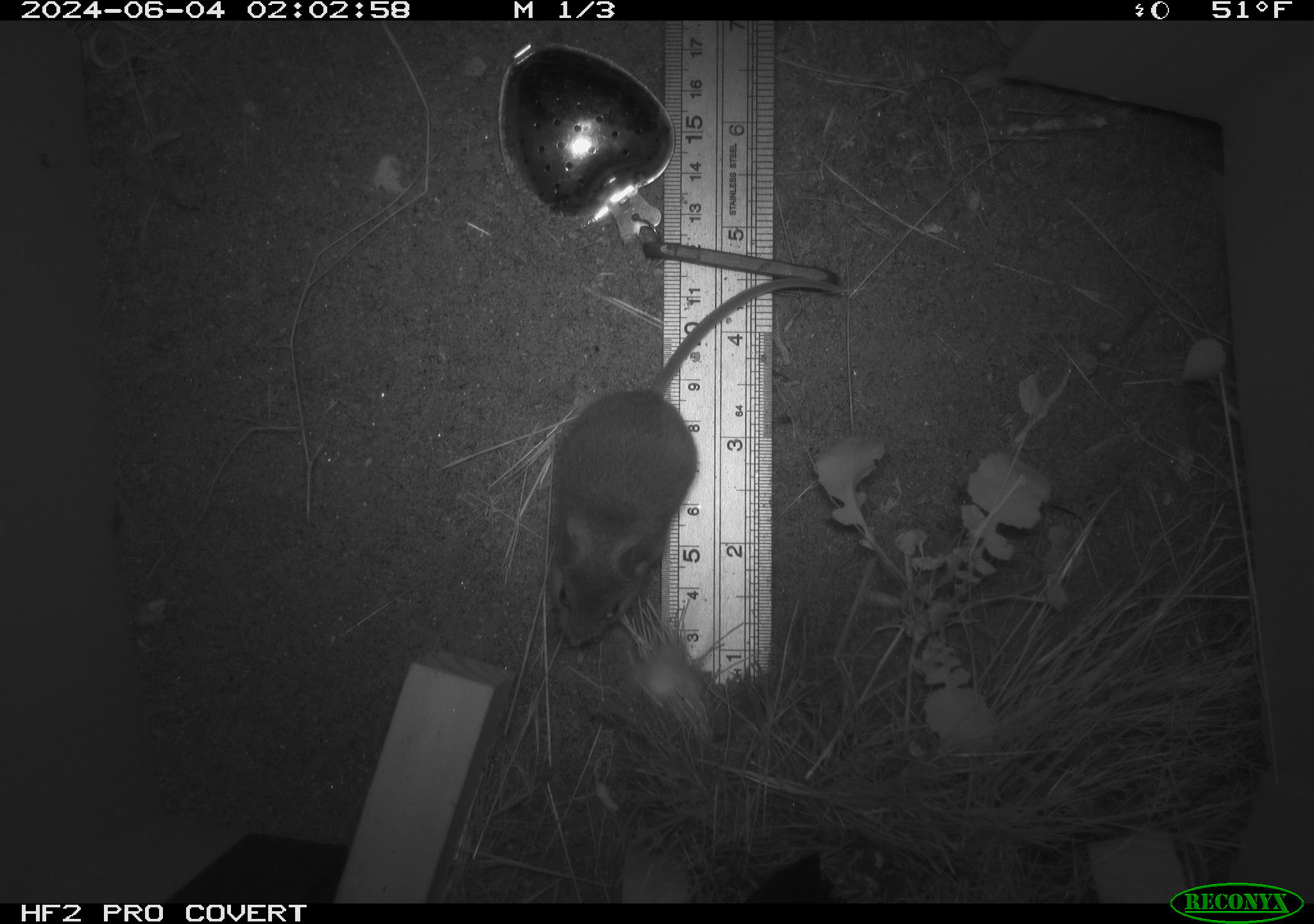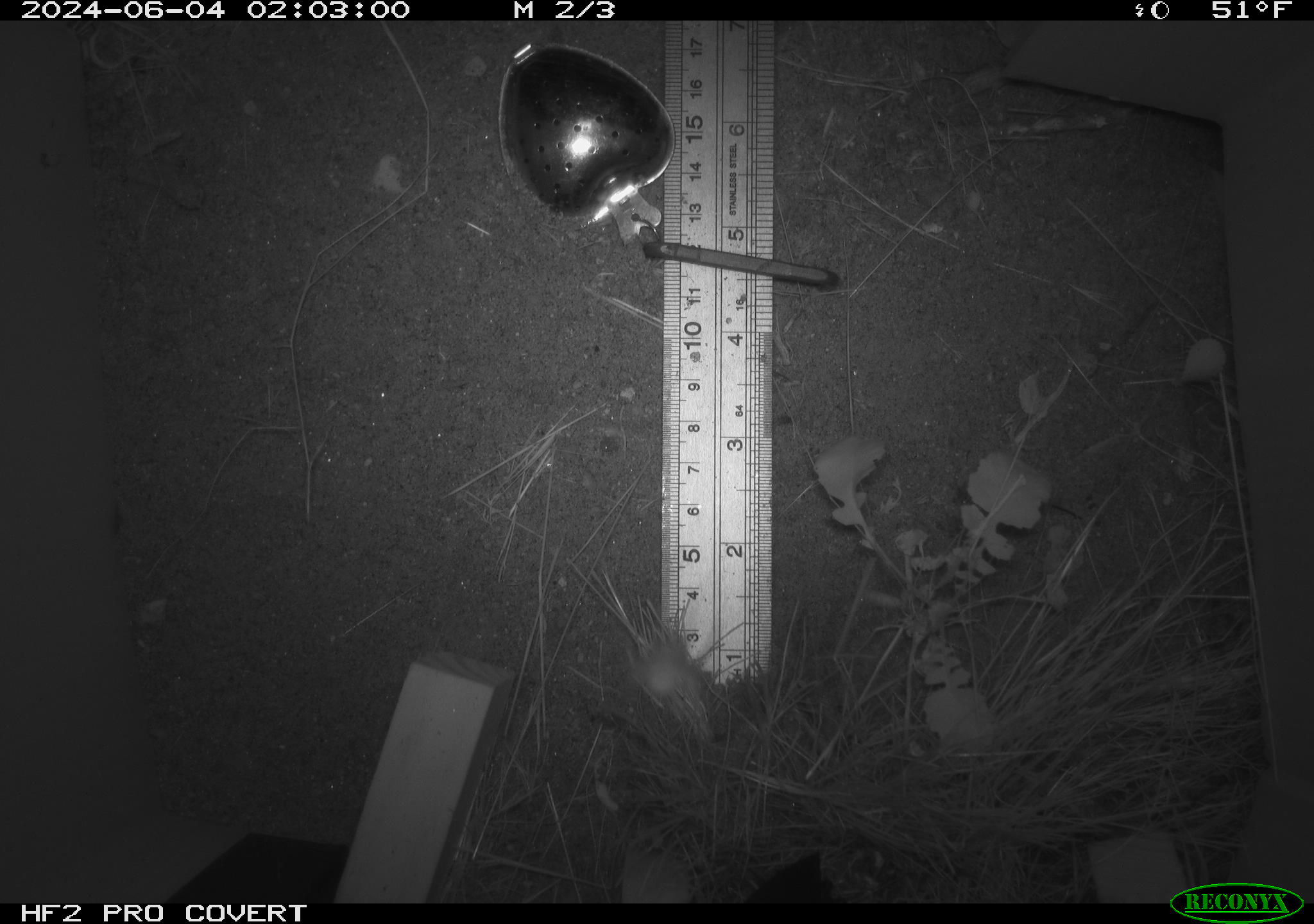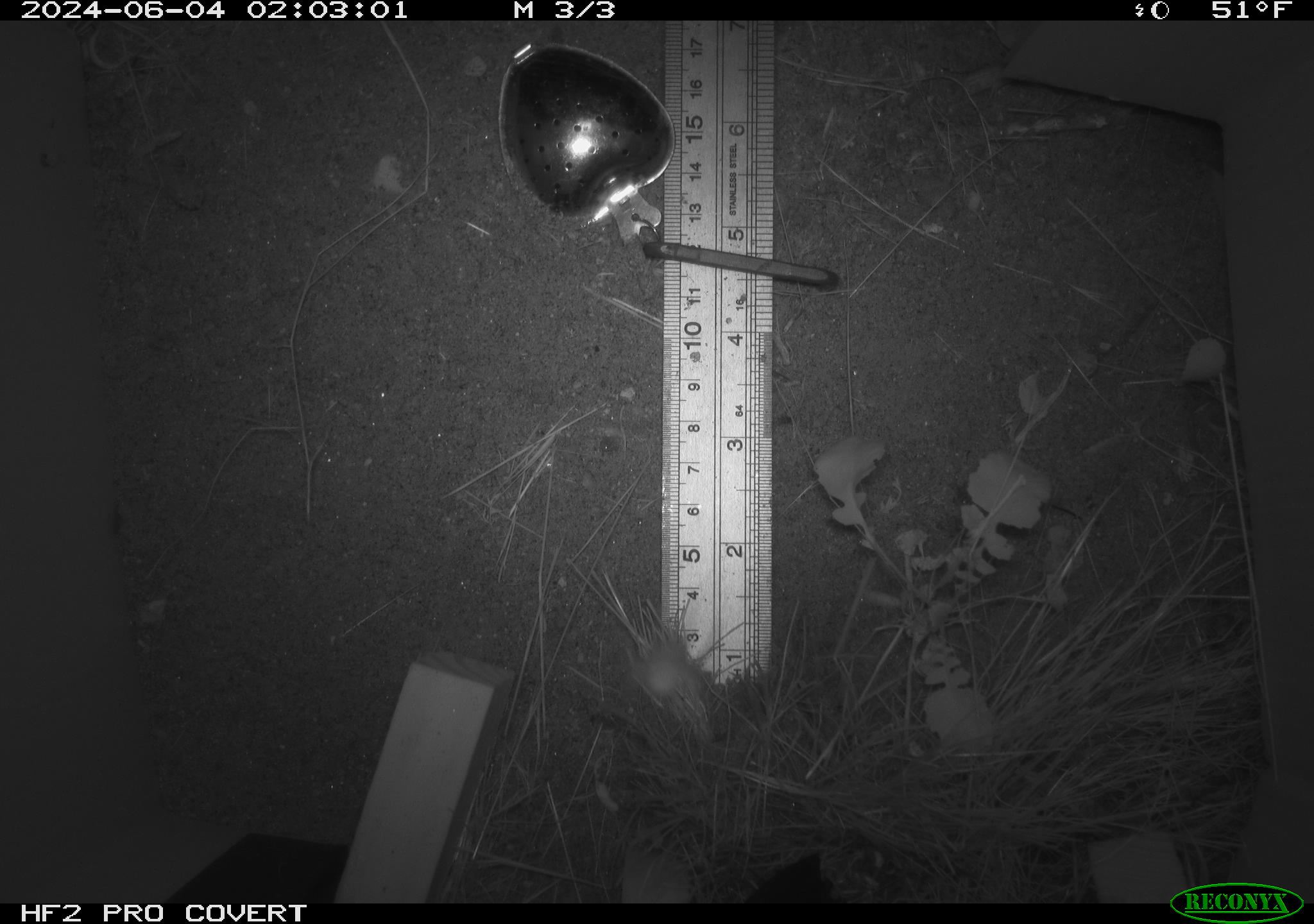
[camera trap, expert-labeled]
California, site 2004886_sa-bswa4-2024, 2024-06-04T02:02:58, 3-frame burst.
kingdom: Animalia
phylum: Chordata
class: Mammalia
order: Rodentia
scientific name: Rodentia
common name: rodent